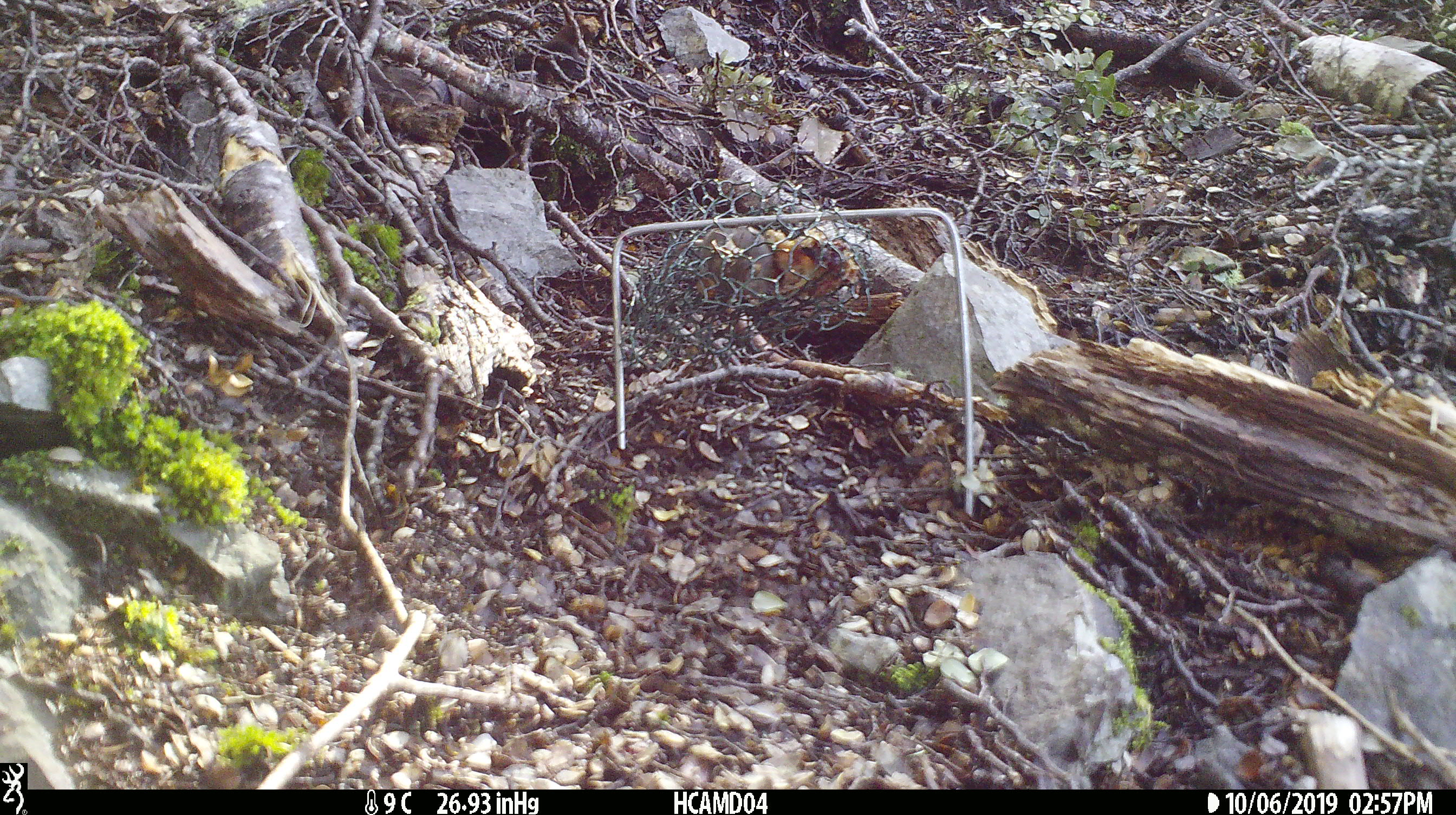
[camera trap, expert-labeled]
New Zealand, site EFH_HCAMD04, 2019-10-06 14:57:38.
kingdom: Animalia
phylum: Chordata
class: Mammalia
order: Rodentia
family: Muridae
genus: Mus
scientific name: Mus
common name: mouse